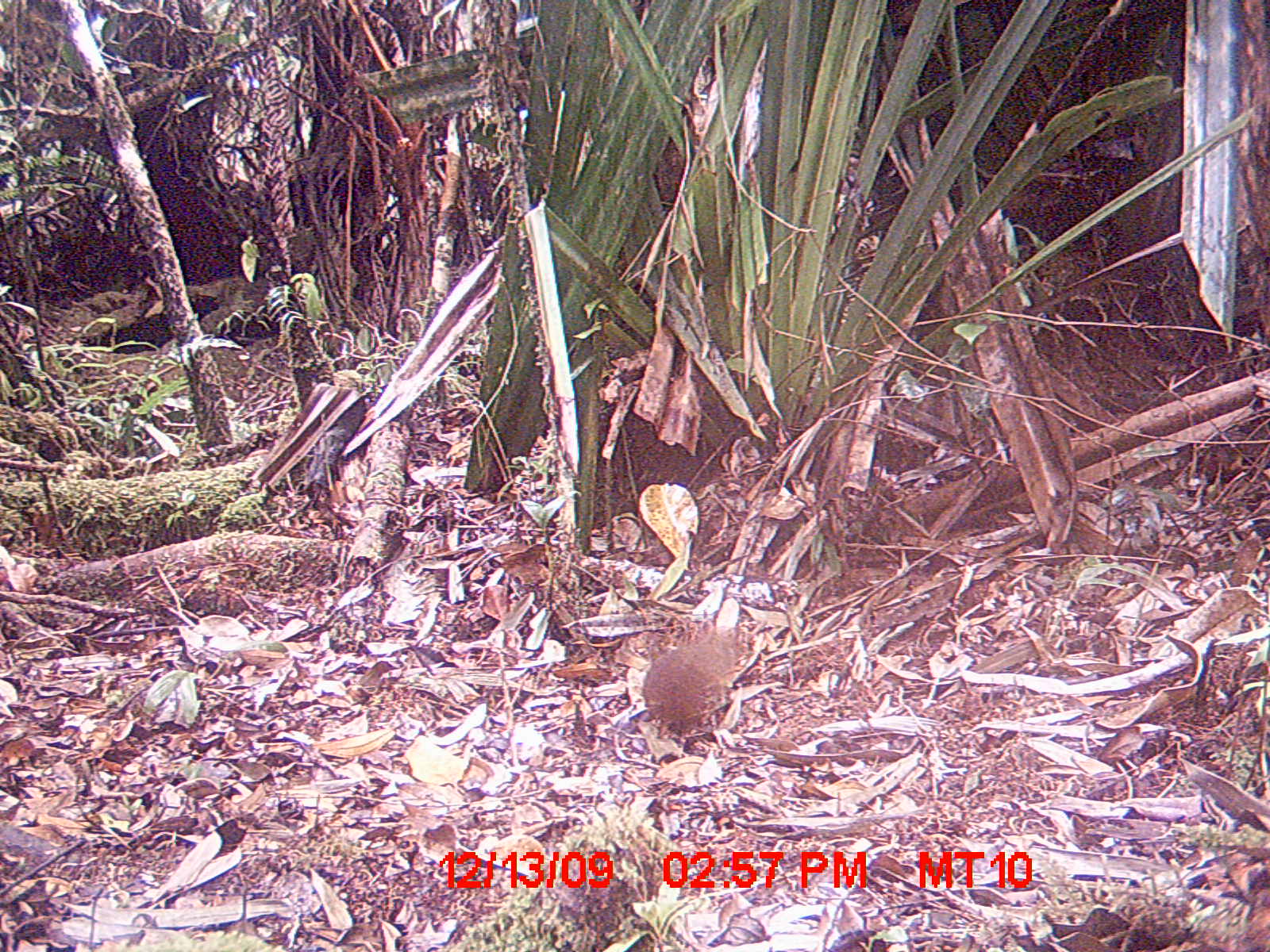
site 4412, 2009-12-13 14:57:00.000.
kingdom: Animalia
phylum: Chordata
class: Mammalia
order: Rodentia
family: Nesomyidae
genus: Hypogeomys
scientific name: Hypogeomys antimena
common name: malagasy giant rat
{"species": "Hypogeomys antimena (malagasy giant rat)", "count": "1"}